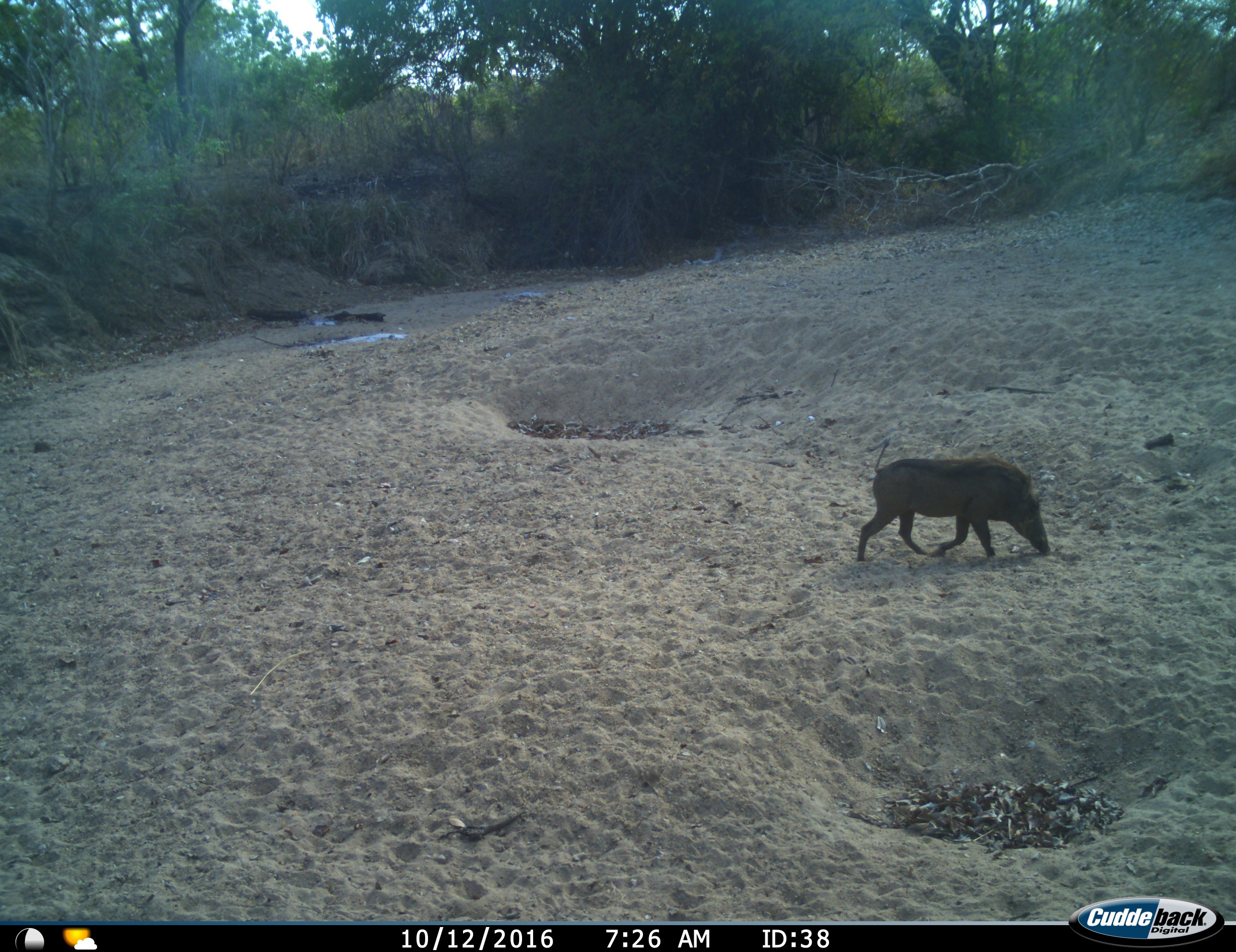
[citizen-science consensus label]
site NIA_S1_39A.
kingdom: Animalia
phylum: Chordata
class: Mammalia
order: Artiodactyla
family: Suidae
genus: Phacochoerus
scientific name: Phacochoerus africanus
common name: warthog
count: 1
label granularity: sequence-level